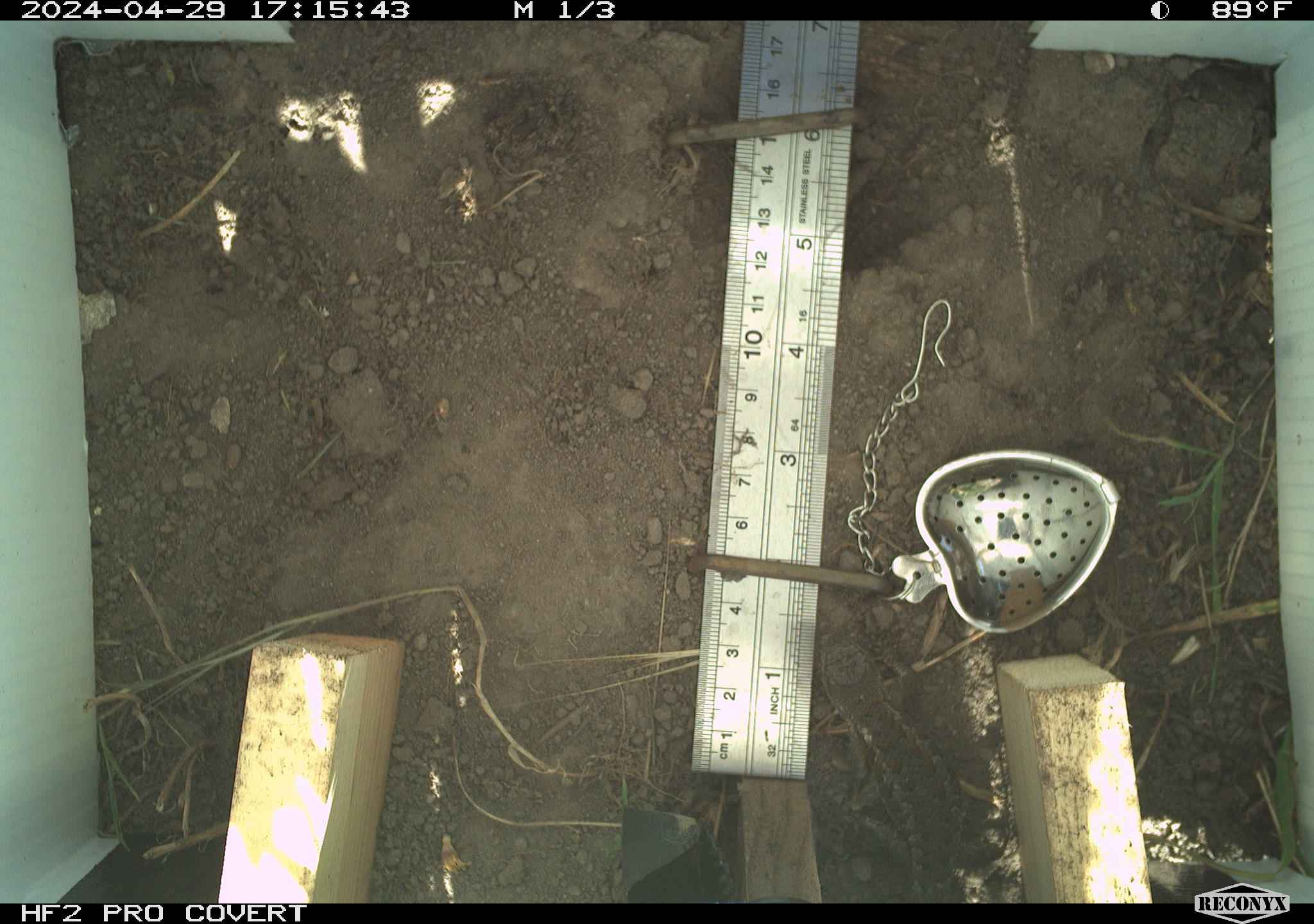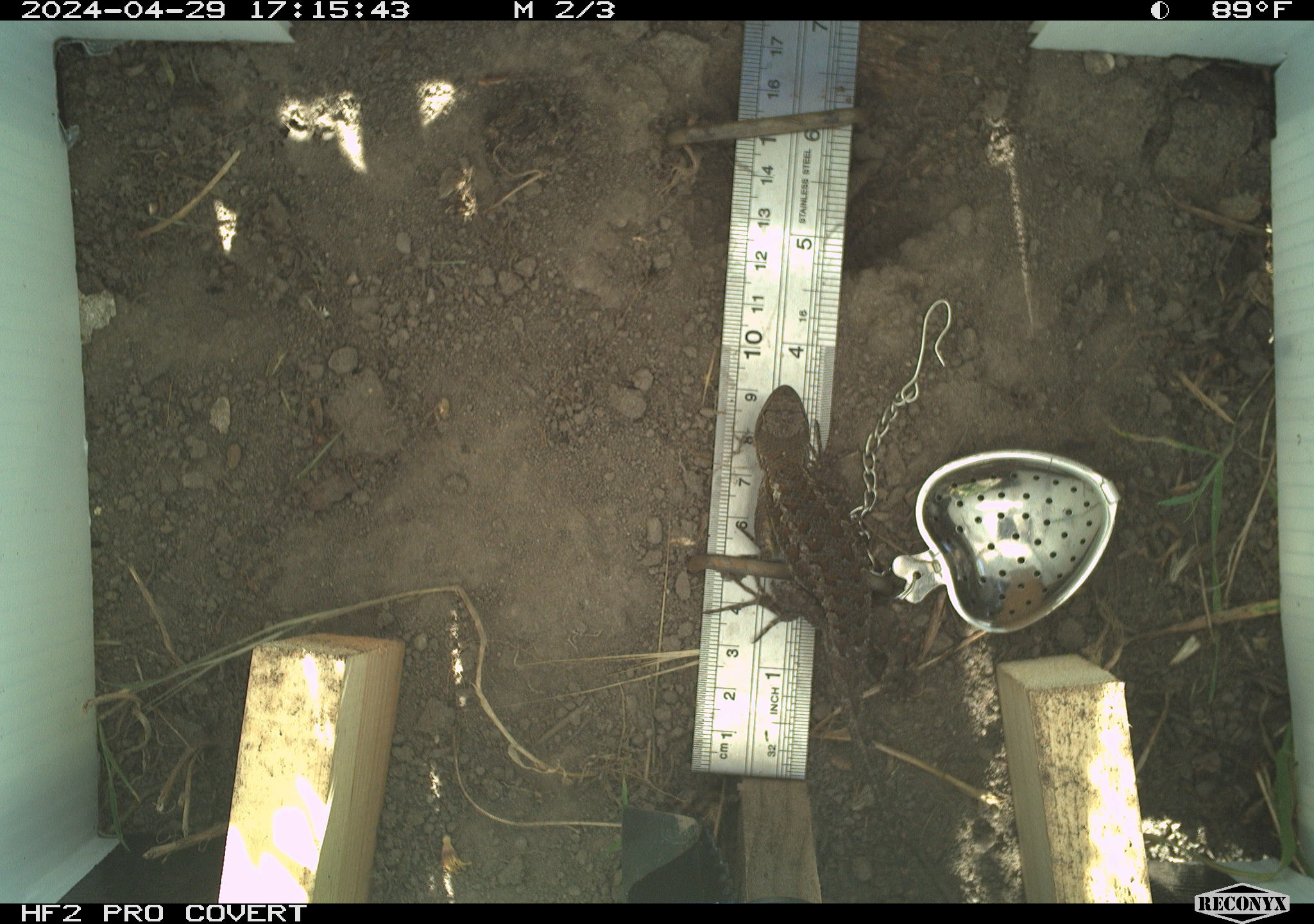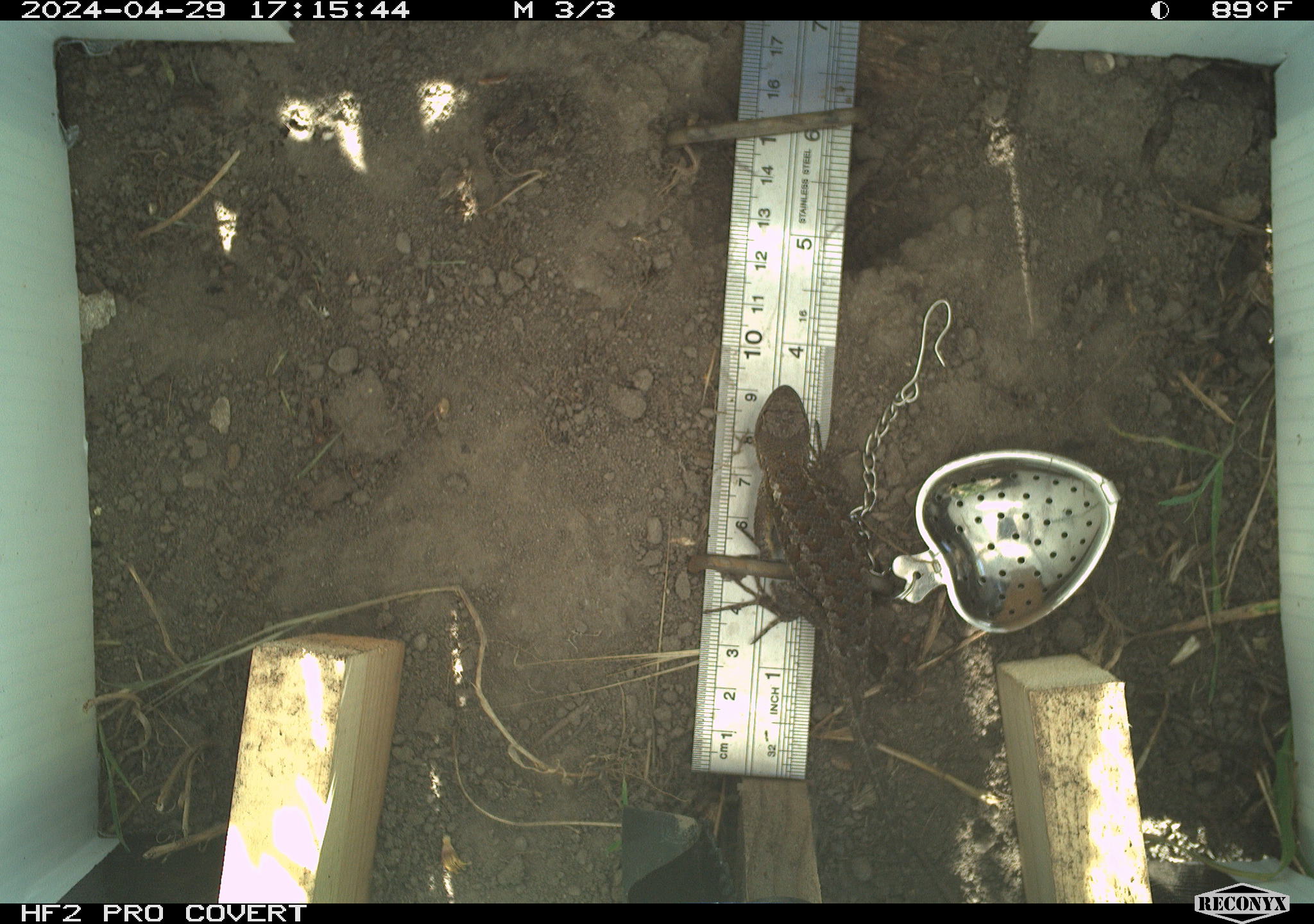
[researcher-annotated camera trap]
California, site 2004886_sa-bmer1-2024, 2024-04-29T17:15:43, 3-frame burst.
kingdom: Animalia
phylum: Chordata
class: Reptilia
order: Squamata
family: Phrynosomatidae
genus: Sceloporus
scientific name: Sceloporus occidentalis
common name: western fence lizard